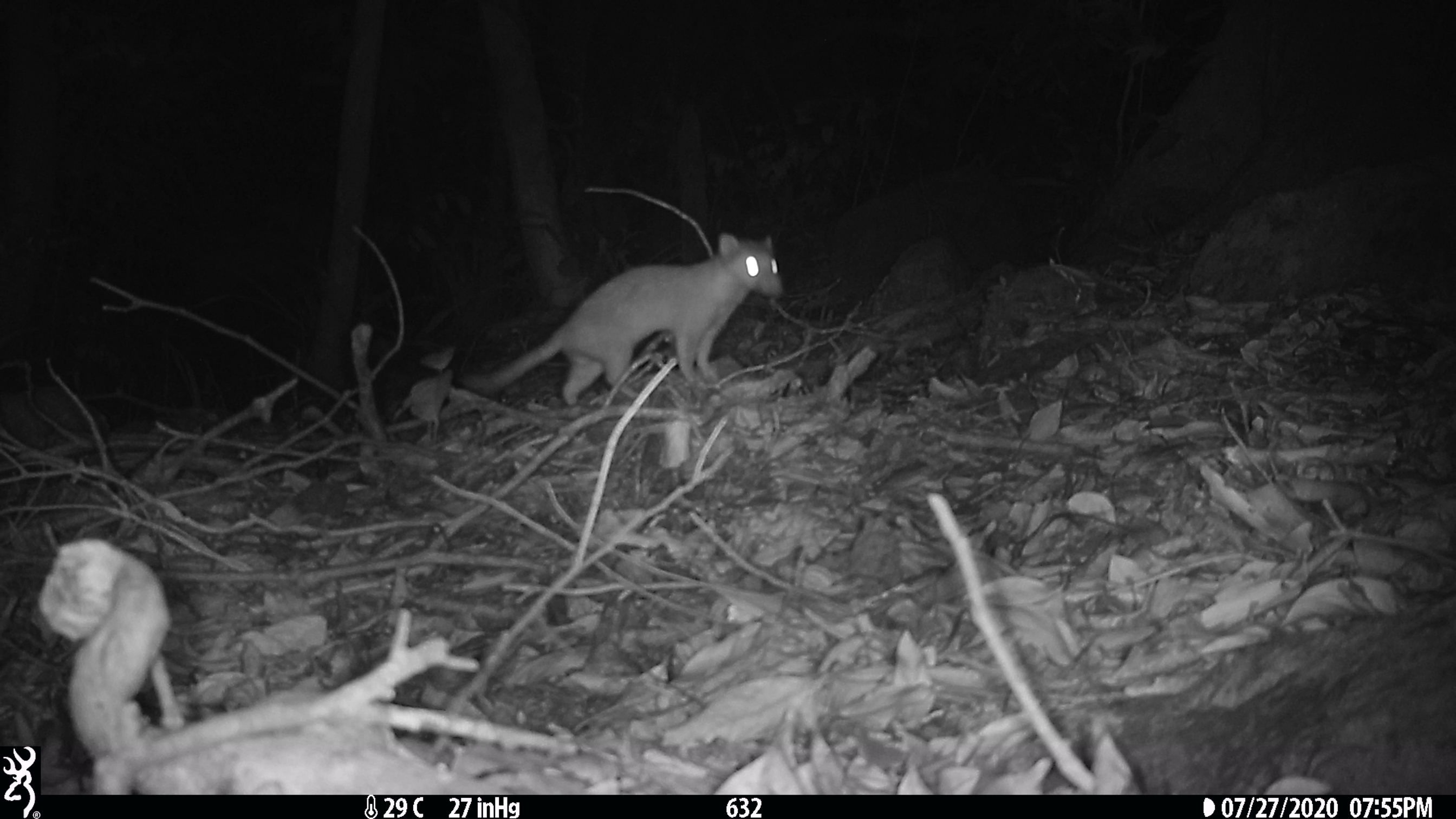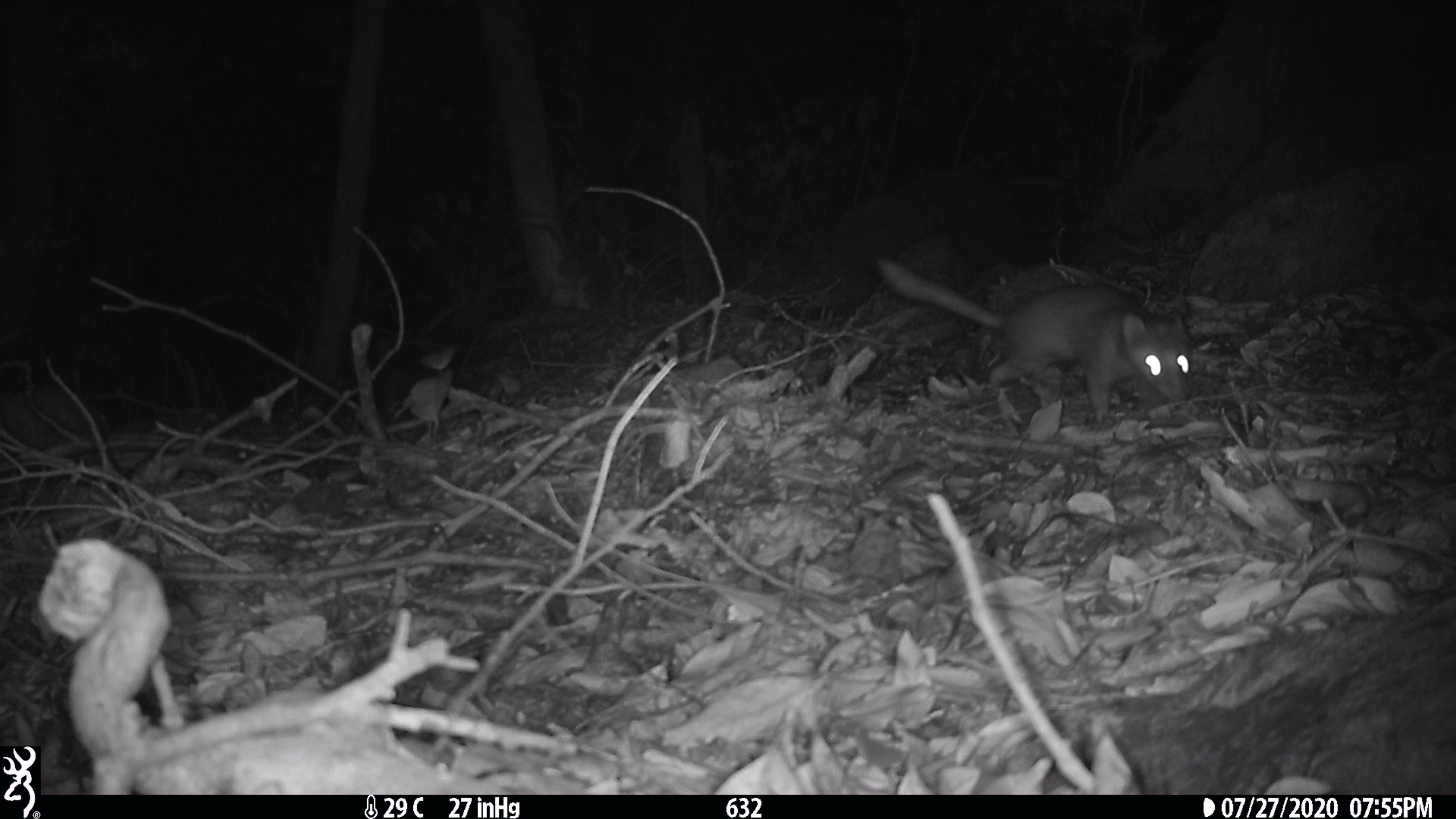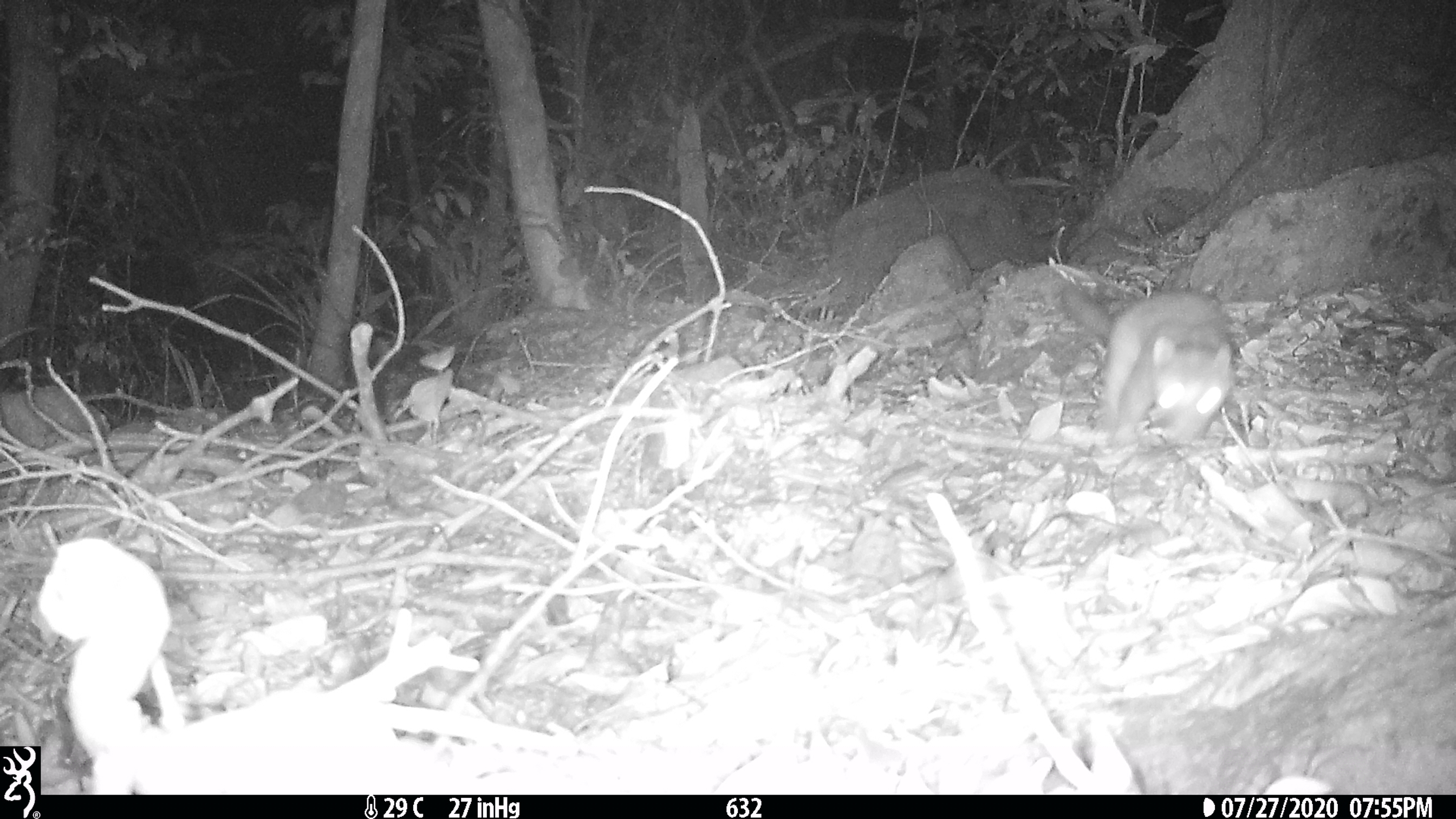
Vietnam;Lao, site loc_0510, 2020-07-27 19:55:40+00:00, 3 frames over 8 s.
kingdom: Animalia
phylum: Chordata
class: Mammalia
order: Carnivora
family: Mustelidae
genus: Melogale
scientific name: Melogale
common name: ferret badger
Ferret badger (Melogale). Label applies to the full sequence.